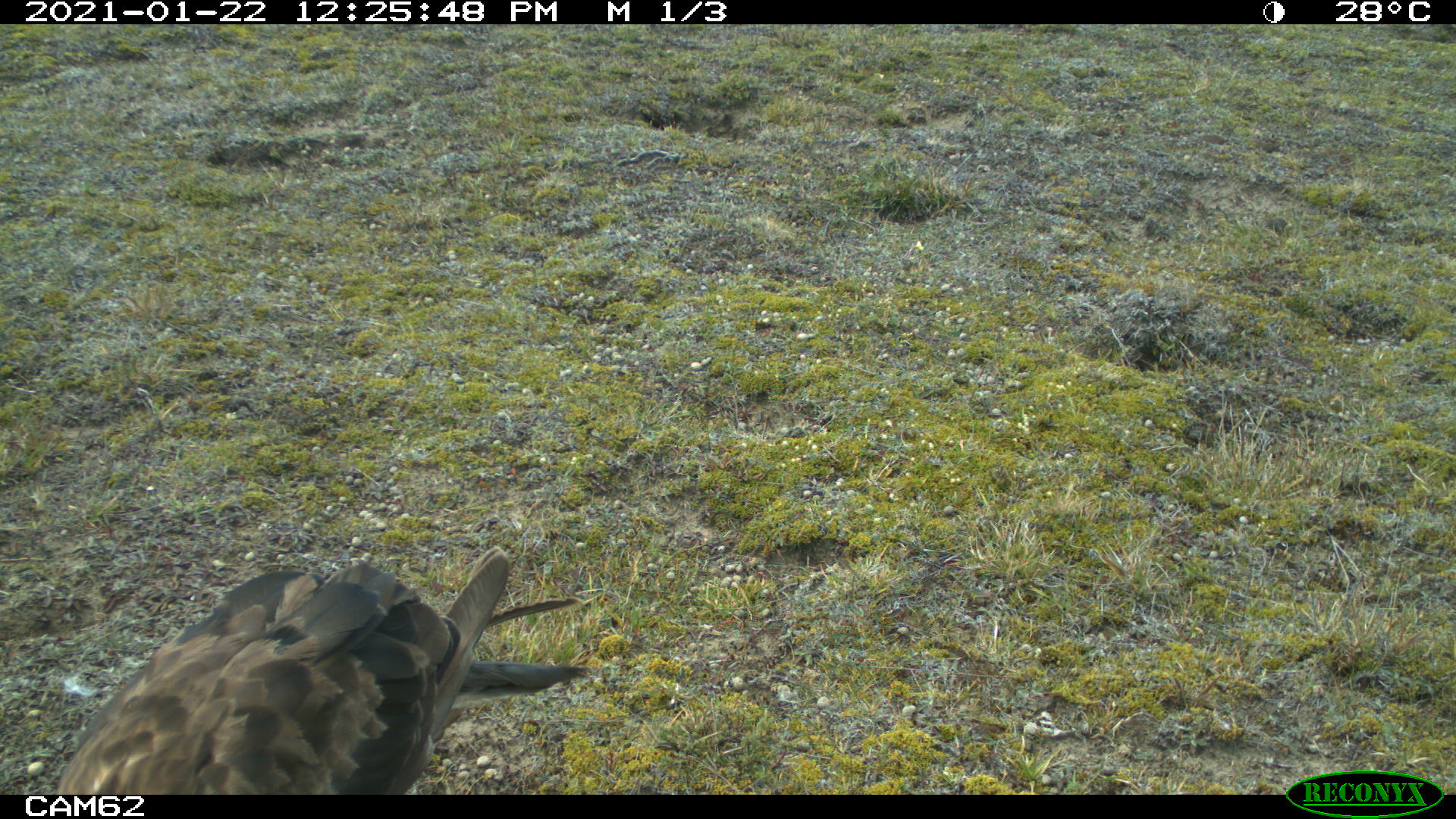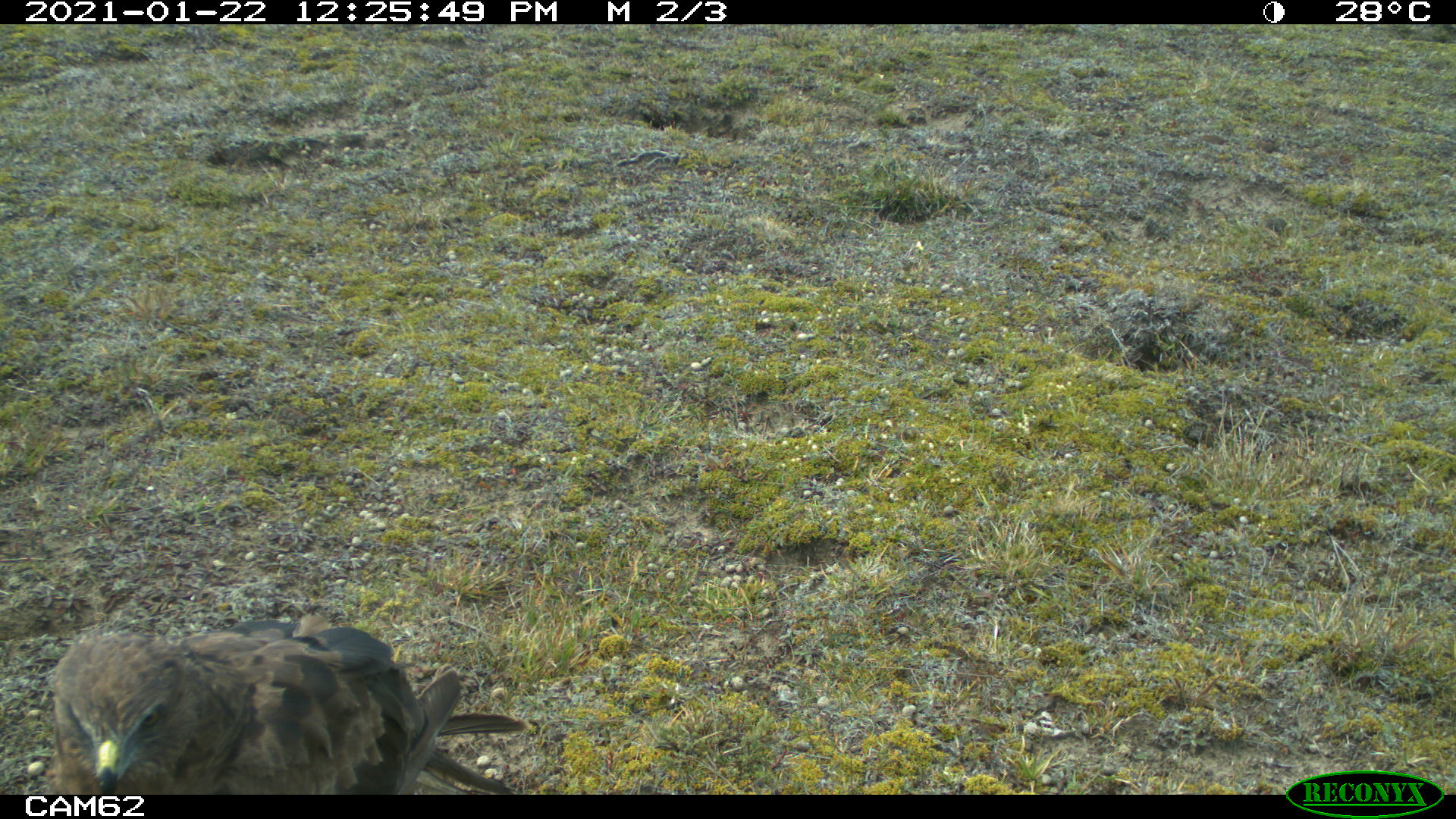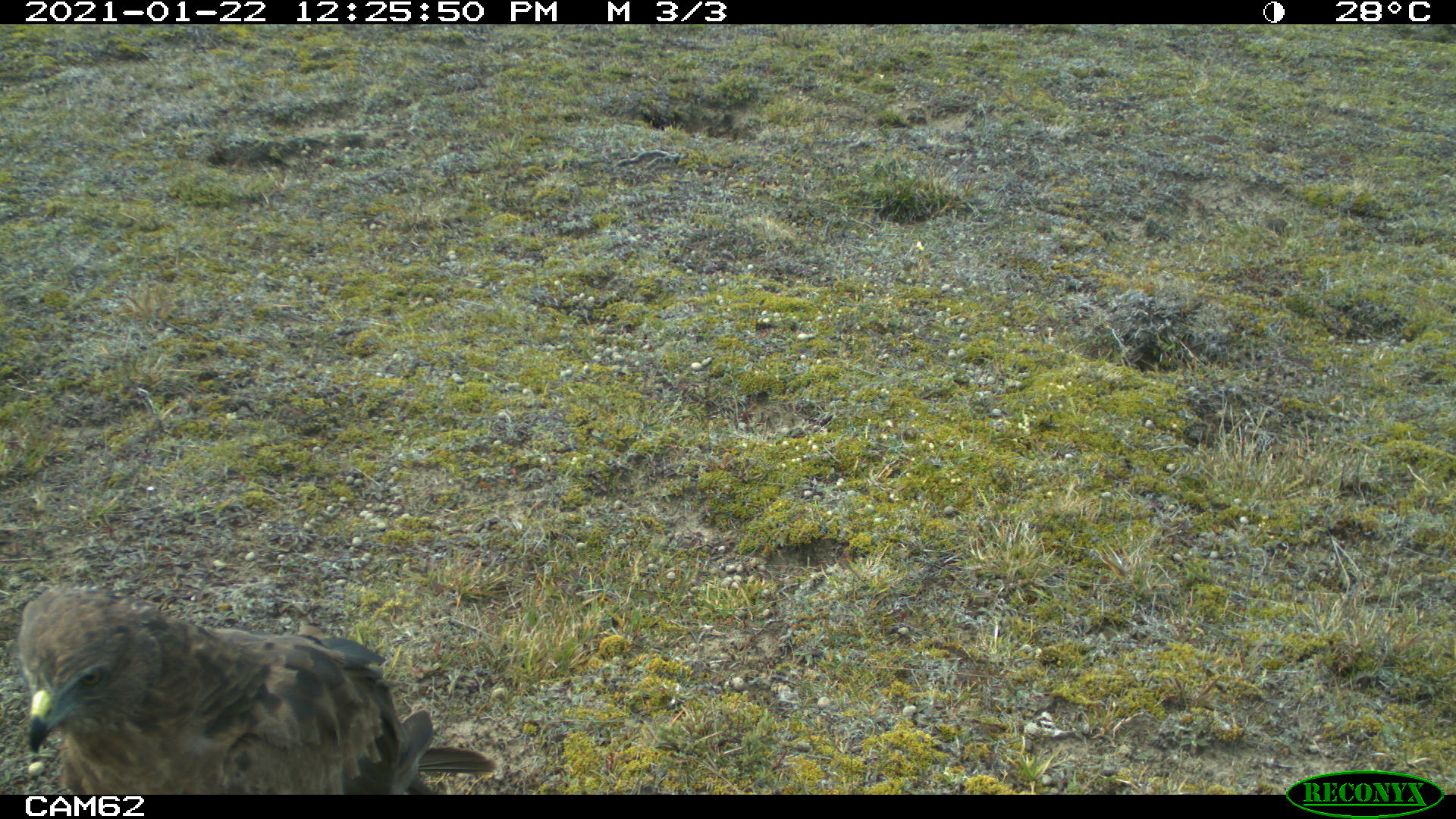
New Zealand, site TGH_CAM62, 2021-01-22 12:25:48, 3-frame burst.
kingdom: Animalia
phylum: Chordata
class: Aves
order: Accipitriformes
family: Accipitridae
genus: Circus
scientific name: Circus approximans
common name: swamp harrier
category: harrier